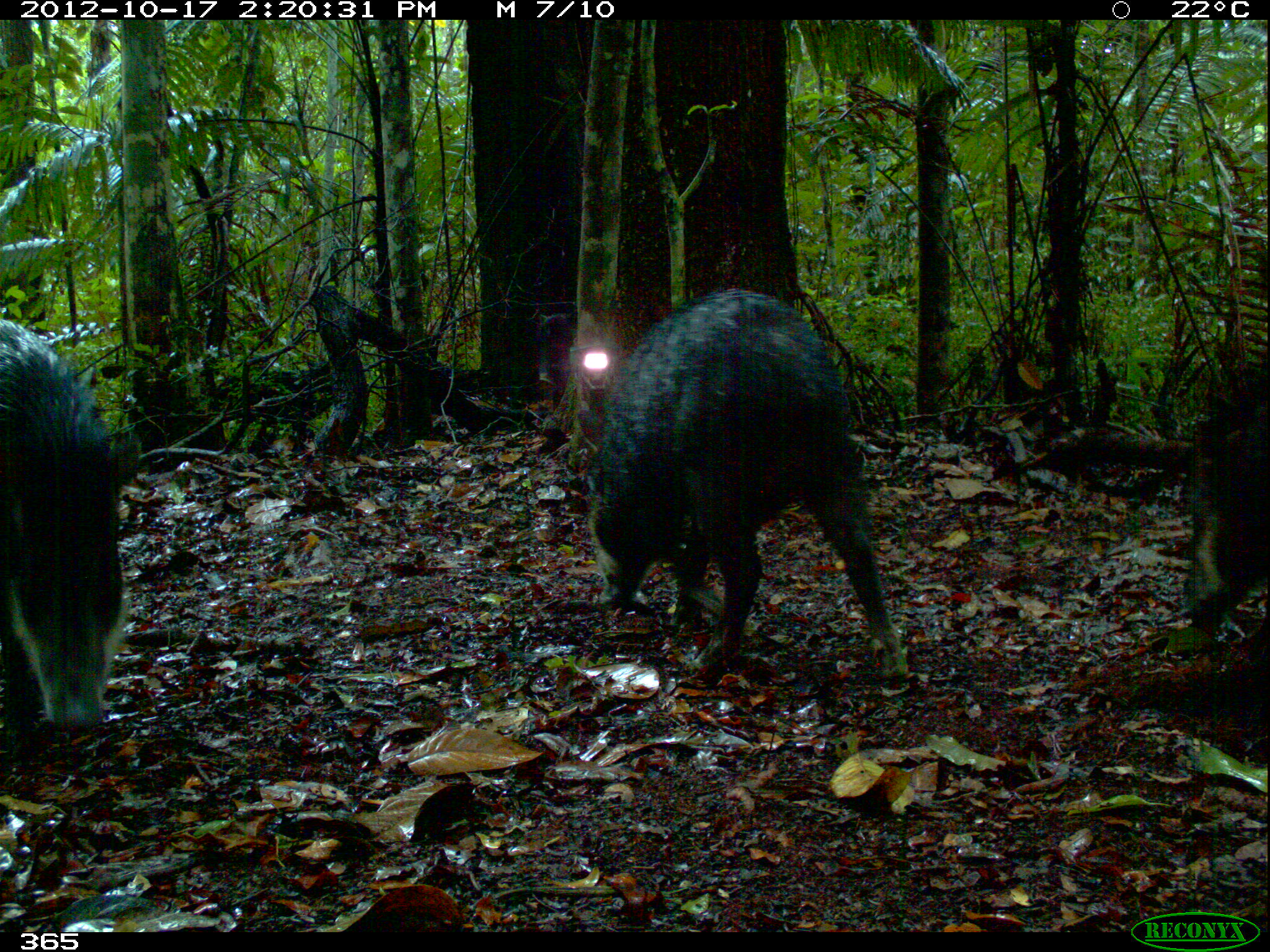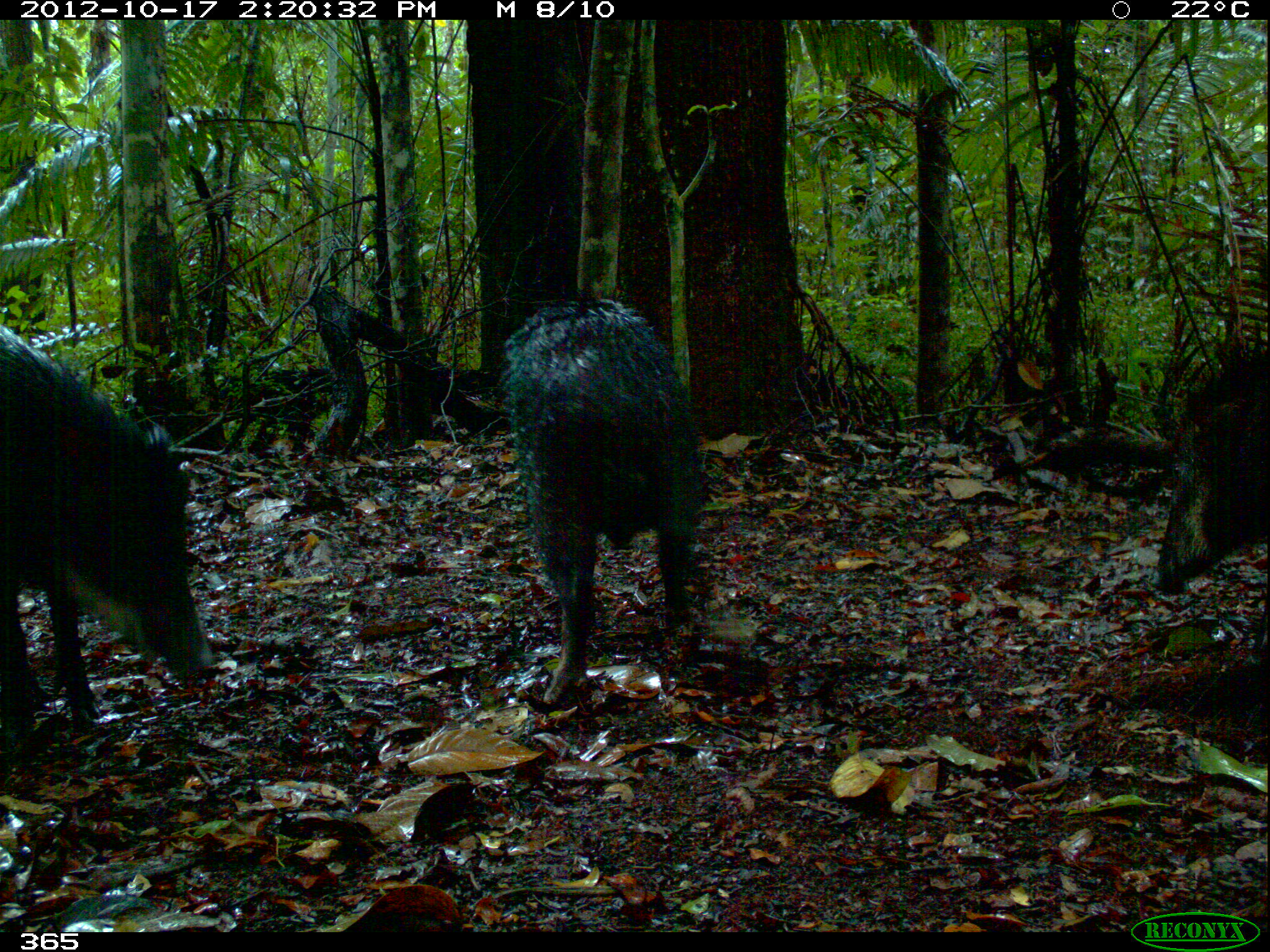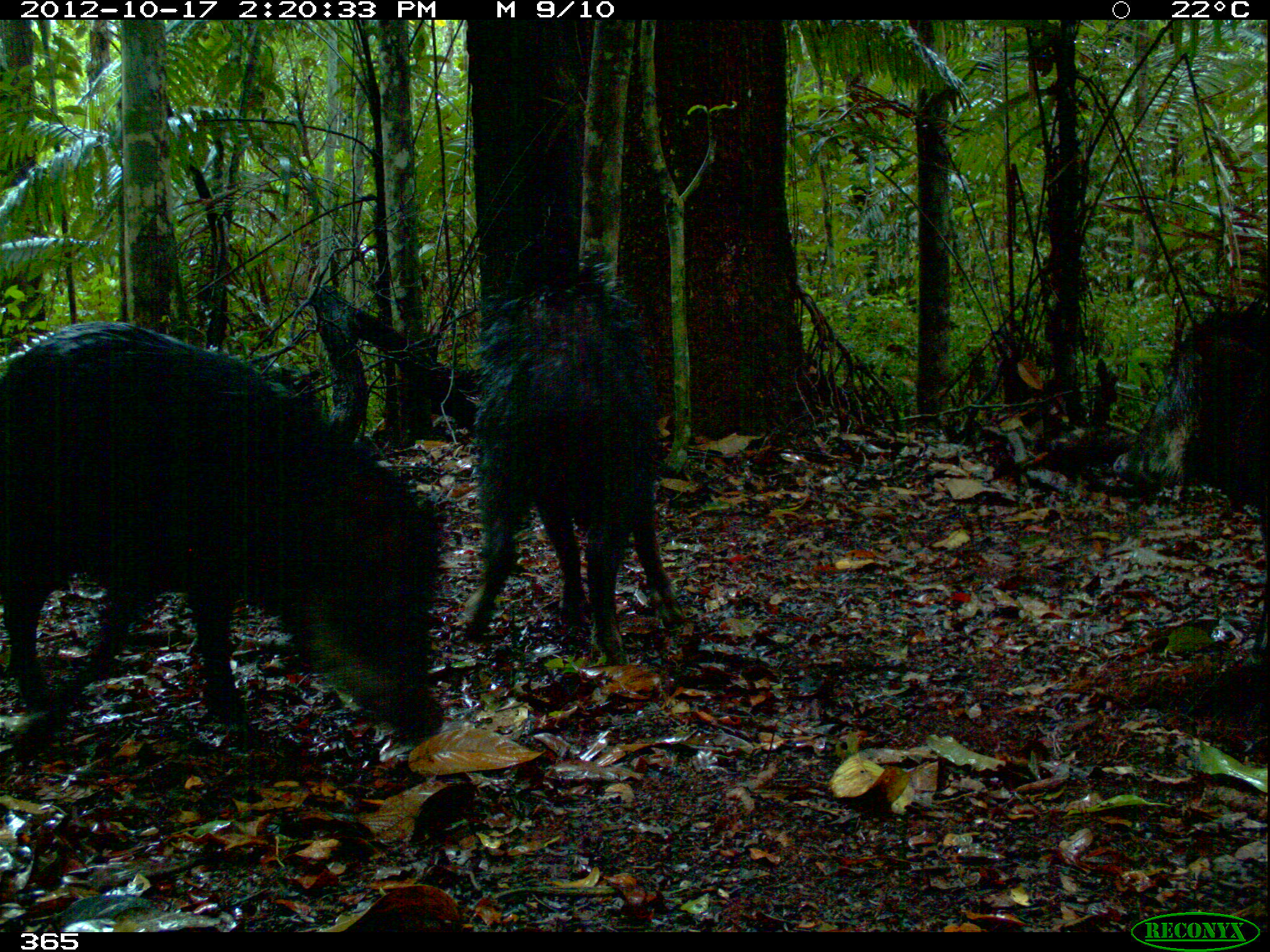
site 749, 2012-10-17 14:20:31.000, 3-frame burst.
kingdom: Animalia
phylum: Chordata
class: Mammalia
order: Artiodactyla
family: Tayassuidae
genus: Tayassu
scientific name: Tayassu pecari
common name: white-lipped peccary